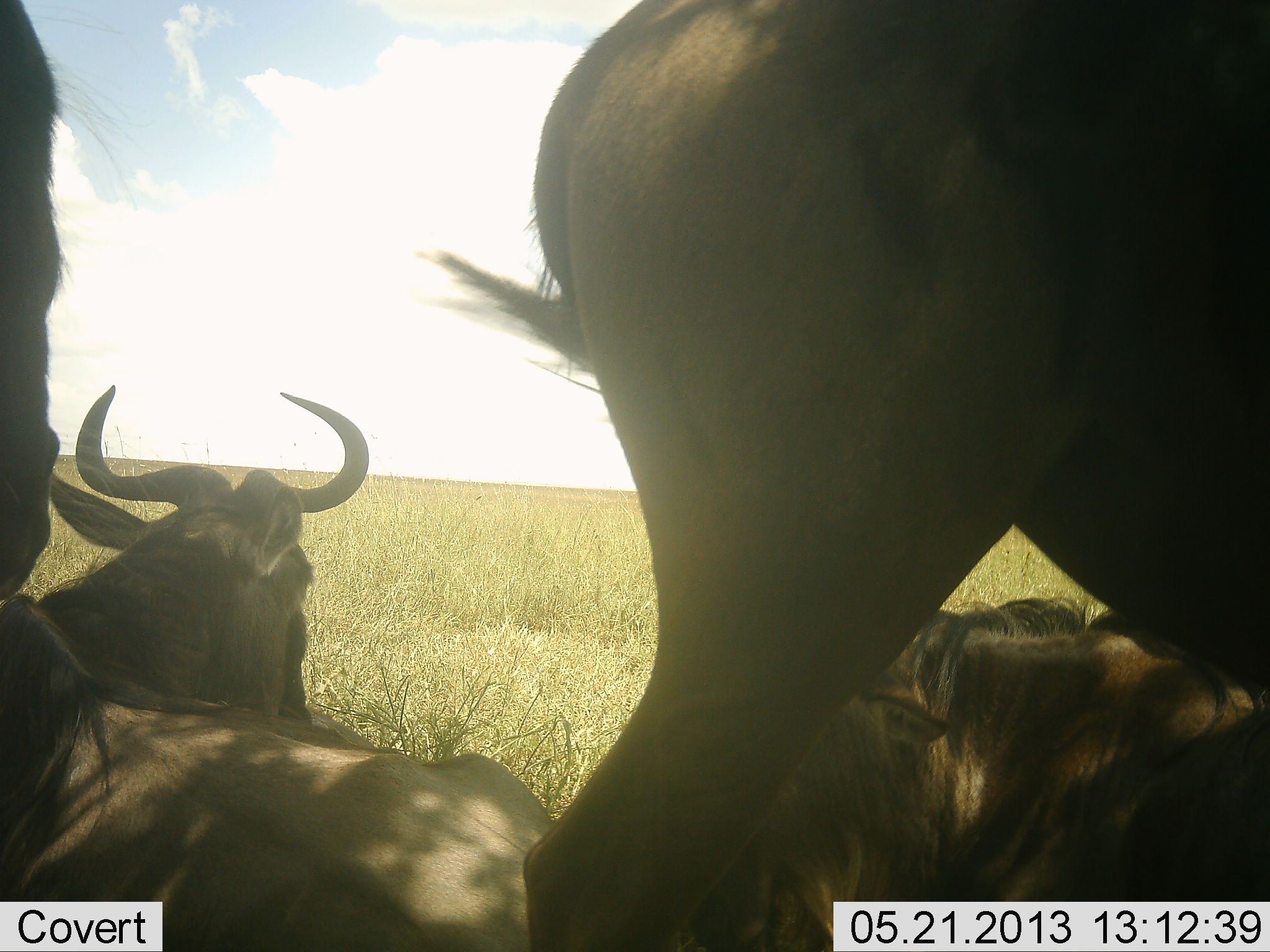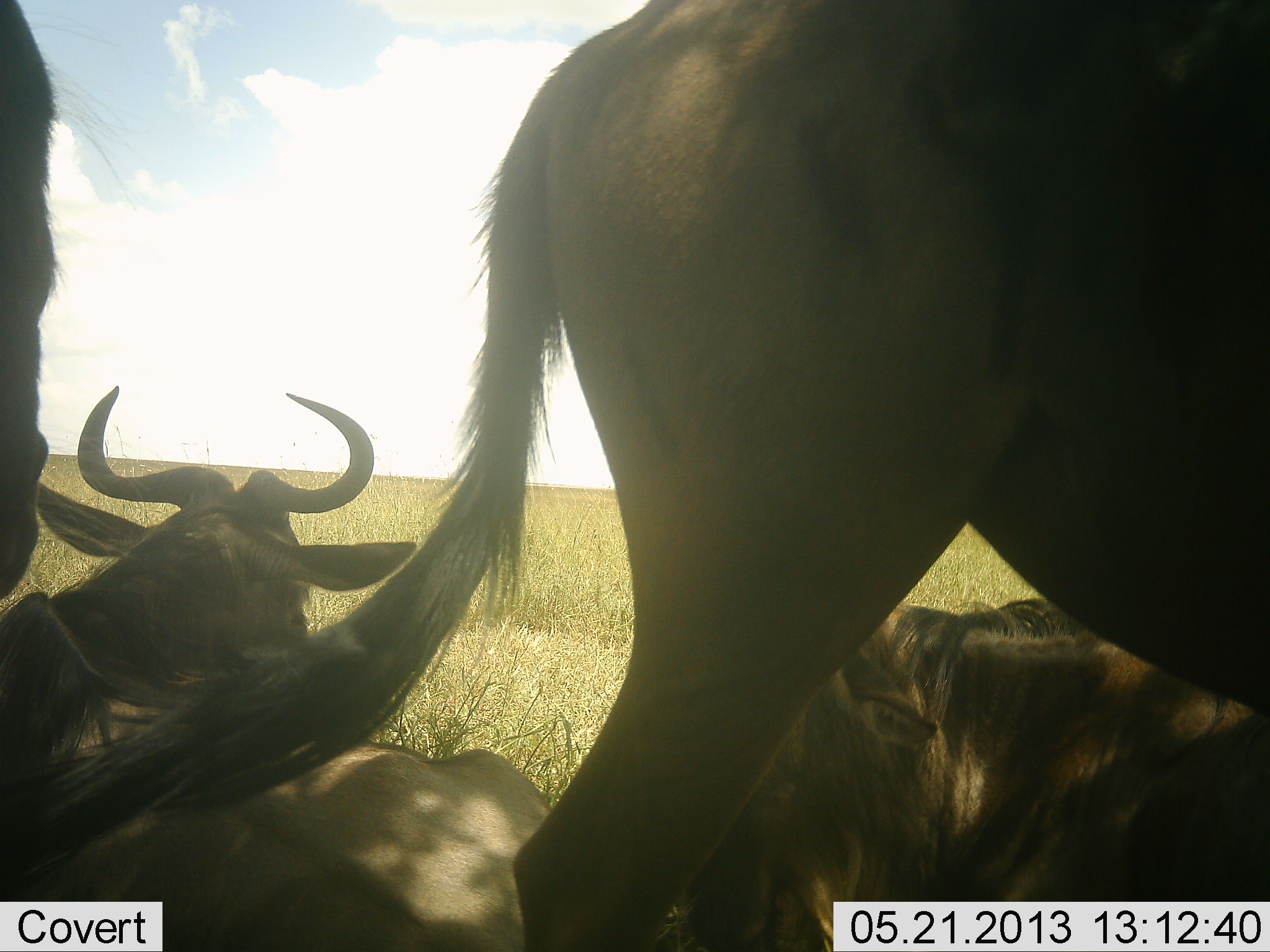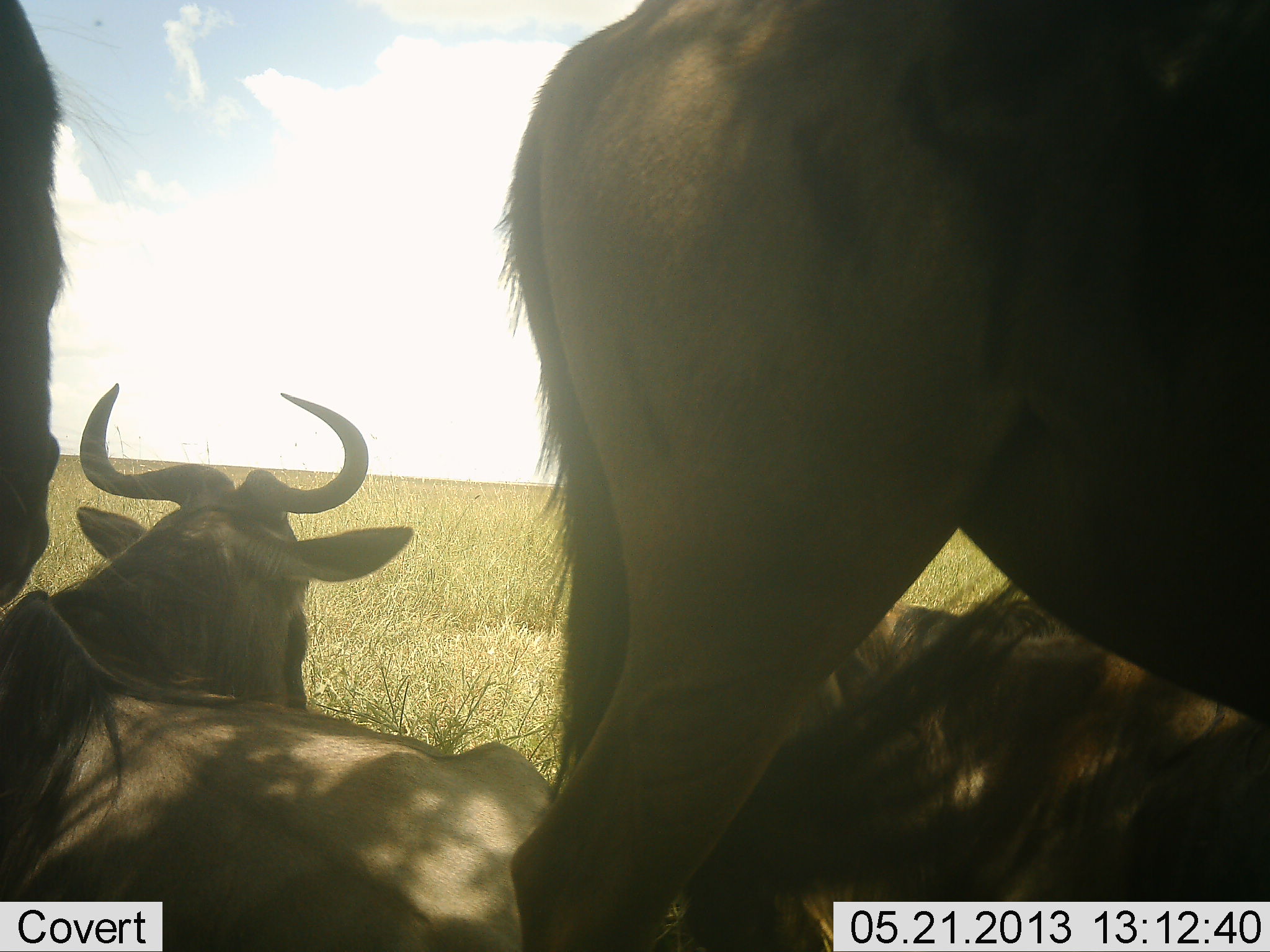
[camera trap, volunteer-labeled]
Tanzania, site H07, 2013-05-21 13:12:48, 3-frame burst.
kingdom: Animalia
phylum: Chordata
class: Mammalia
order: Artiodactyla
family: Bovidae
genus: Connochaetes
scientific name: Connochaetes taurinus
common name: blue wildebeest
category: wildebeest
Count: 5.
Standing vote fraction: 80%.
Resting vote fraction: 100%.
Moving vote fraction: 0%.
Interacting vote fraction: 0%.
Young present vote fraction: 0%.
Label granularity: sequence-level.